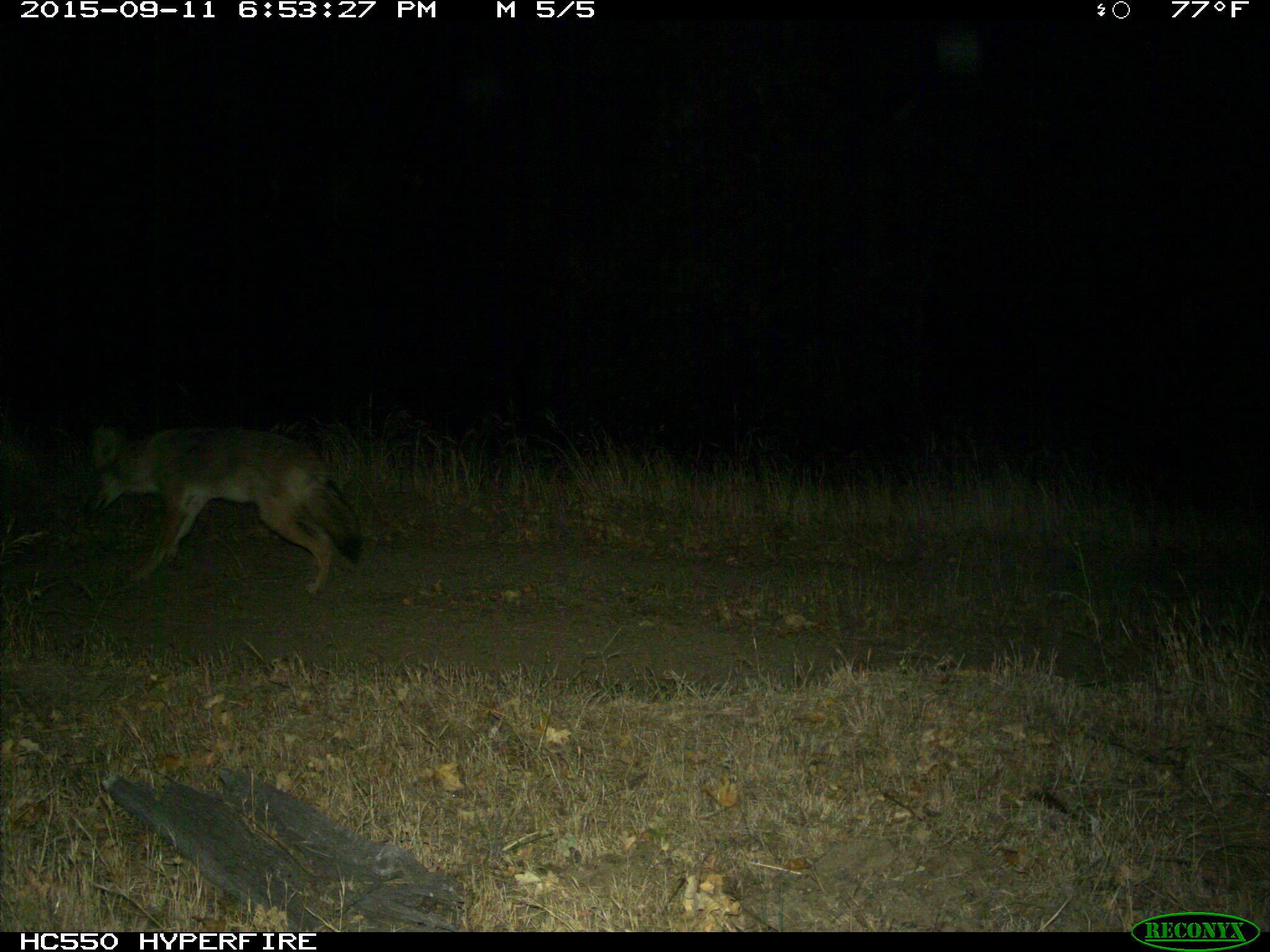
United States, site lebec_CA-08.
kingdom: Animalia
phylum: Chordata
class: Mammalia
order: Carnivora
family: Canidae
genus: Canis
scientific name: Canis latrans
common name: coyote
Canis latrans (coyote).